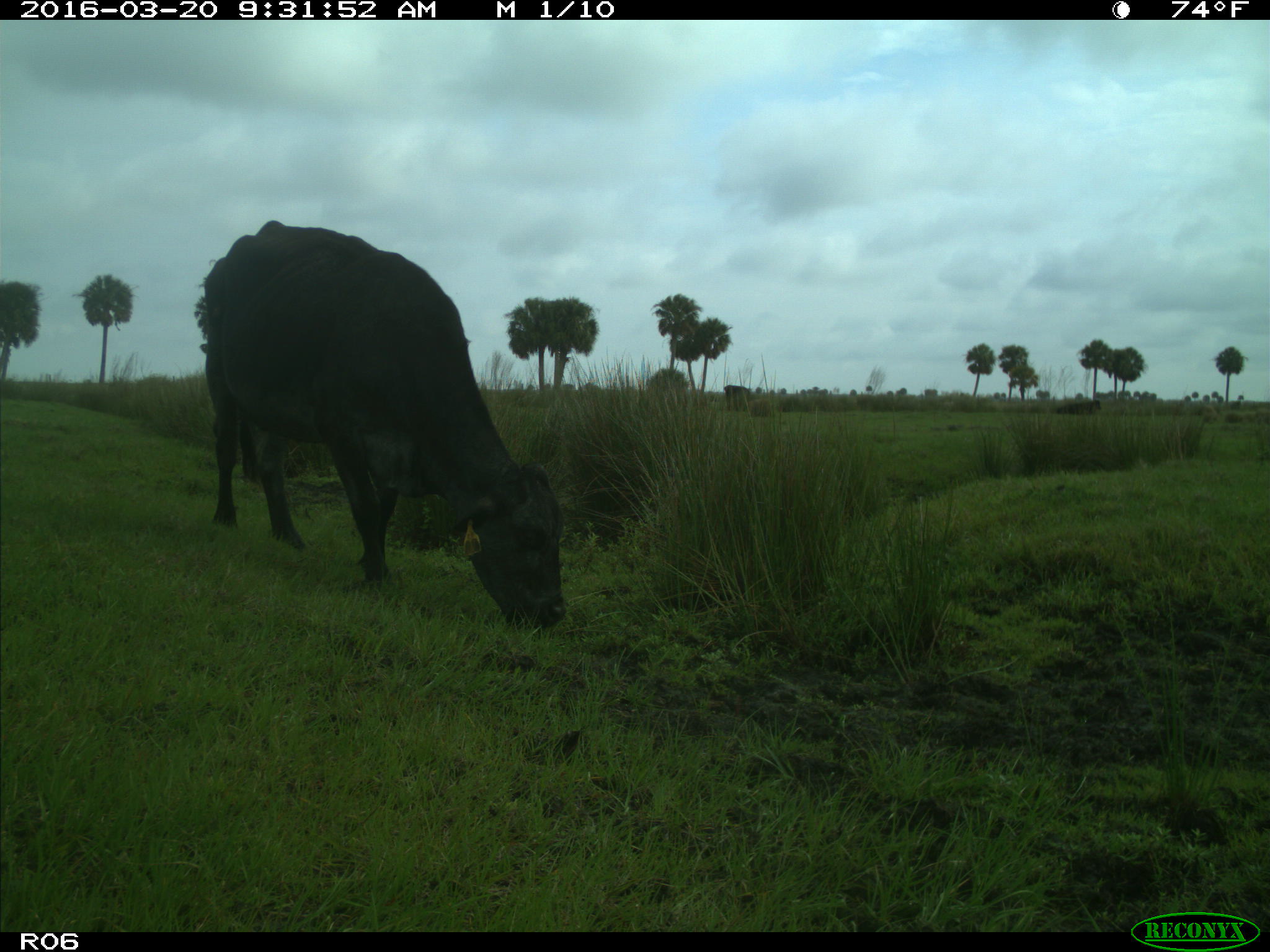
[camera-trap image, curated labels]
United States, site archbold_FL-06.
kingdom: Animalia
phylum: Chordata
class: Mammalia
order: Artiodactyla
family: Bovidae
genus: Bos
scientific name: Bos taurus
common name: domestic cow